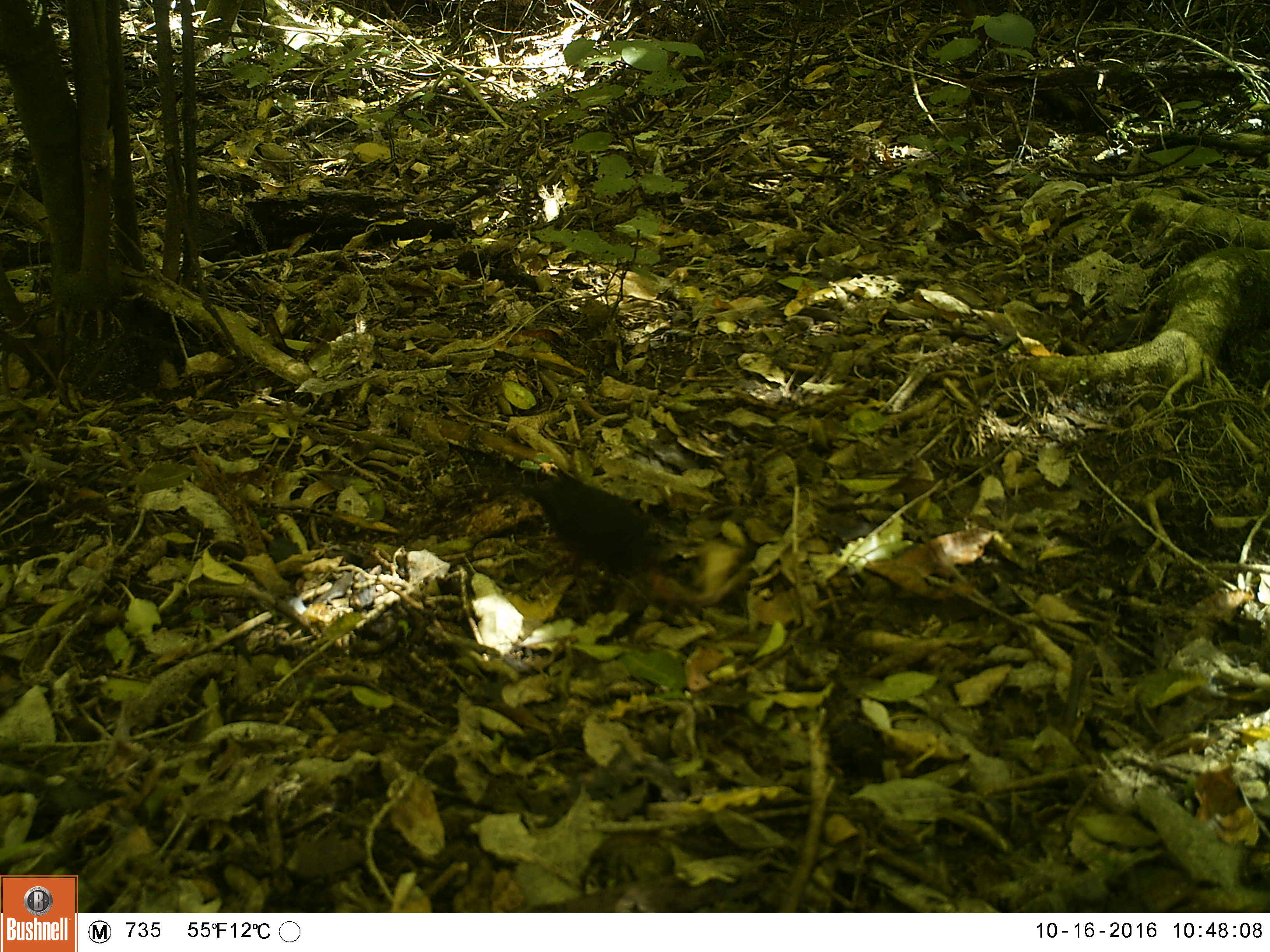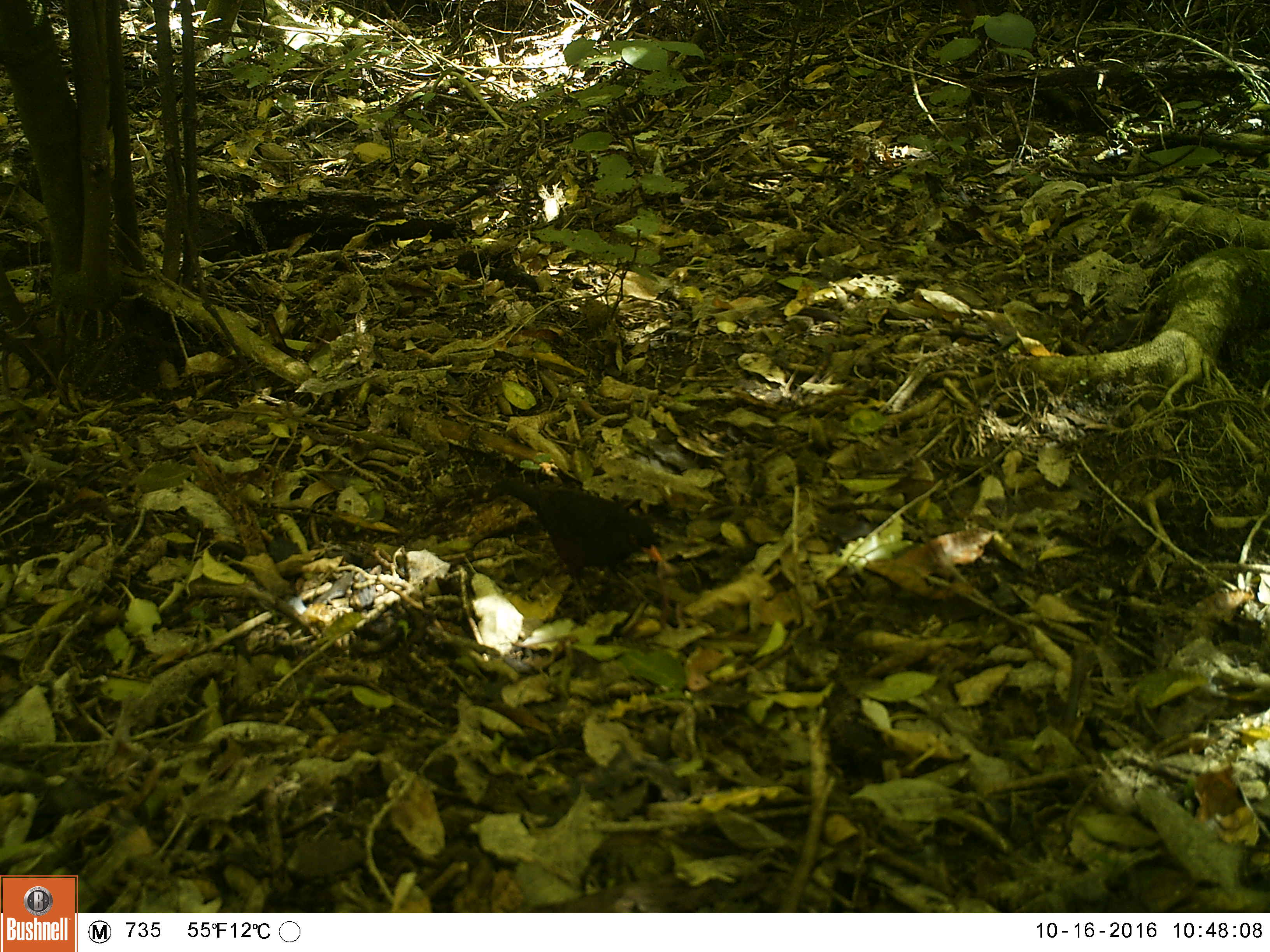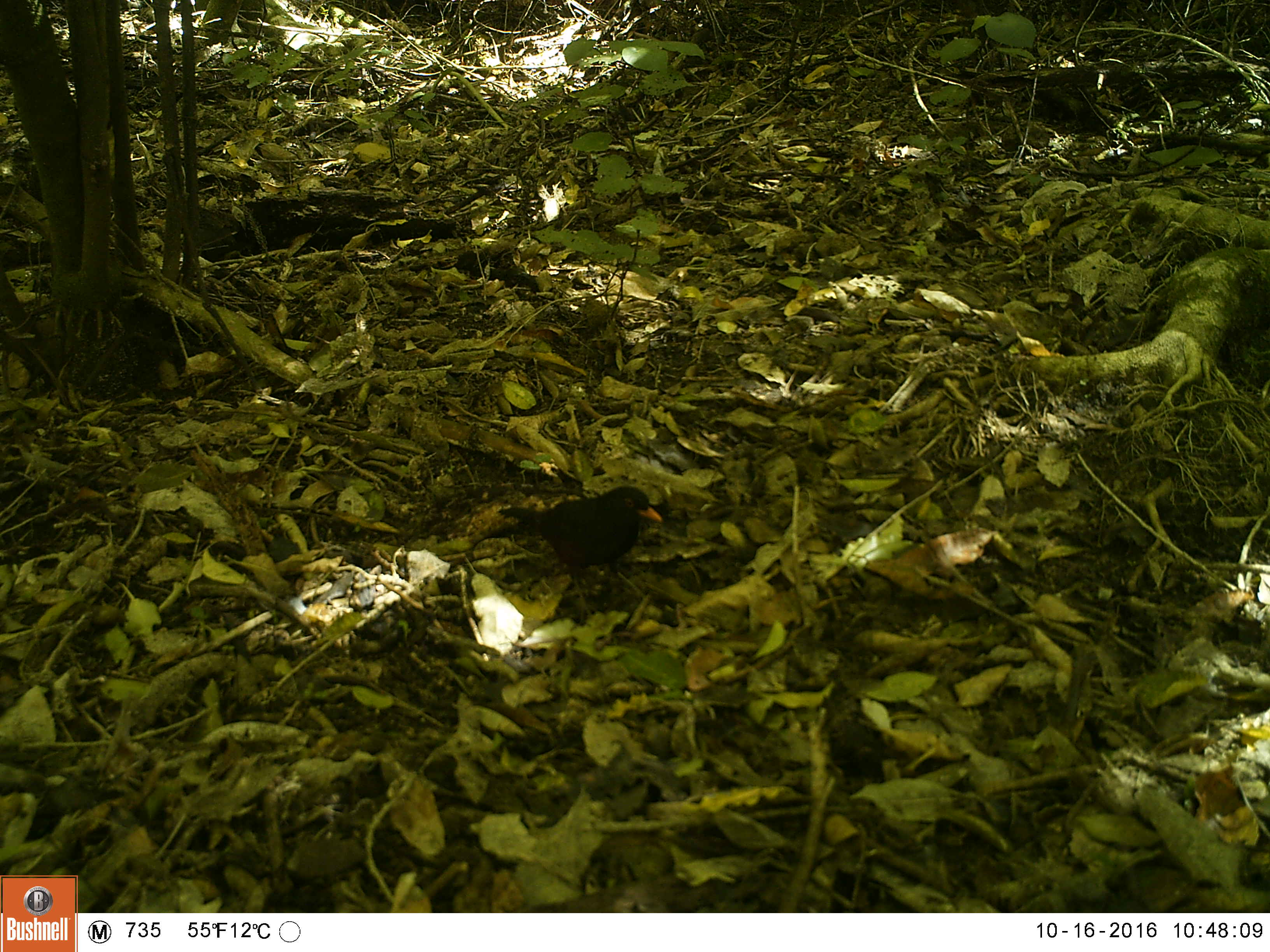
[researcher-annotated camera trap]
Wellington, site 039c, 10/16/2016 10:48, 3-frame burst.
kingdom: Animalia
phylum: Chordata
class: Aves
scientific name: Aves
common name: bird